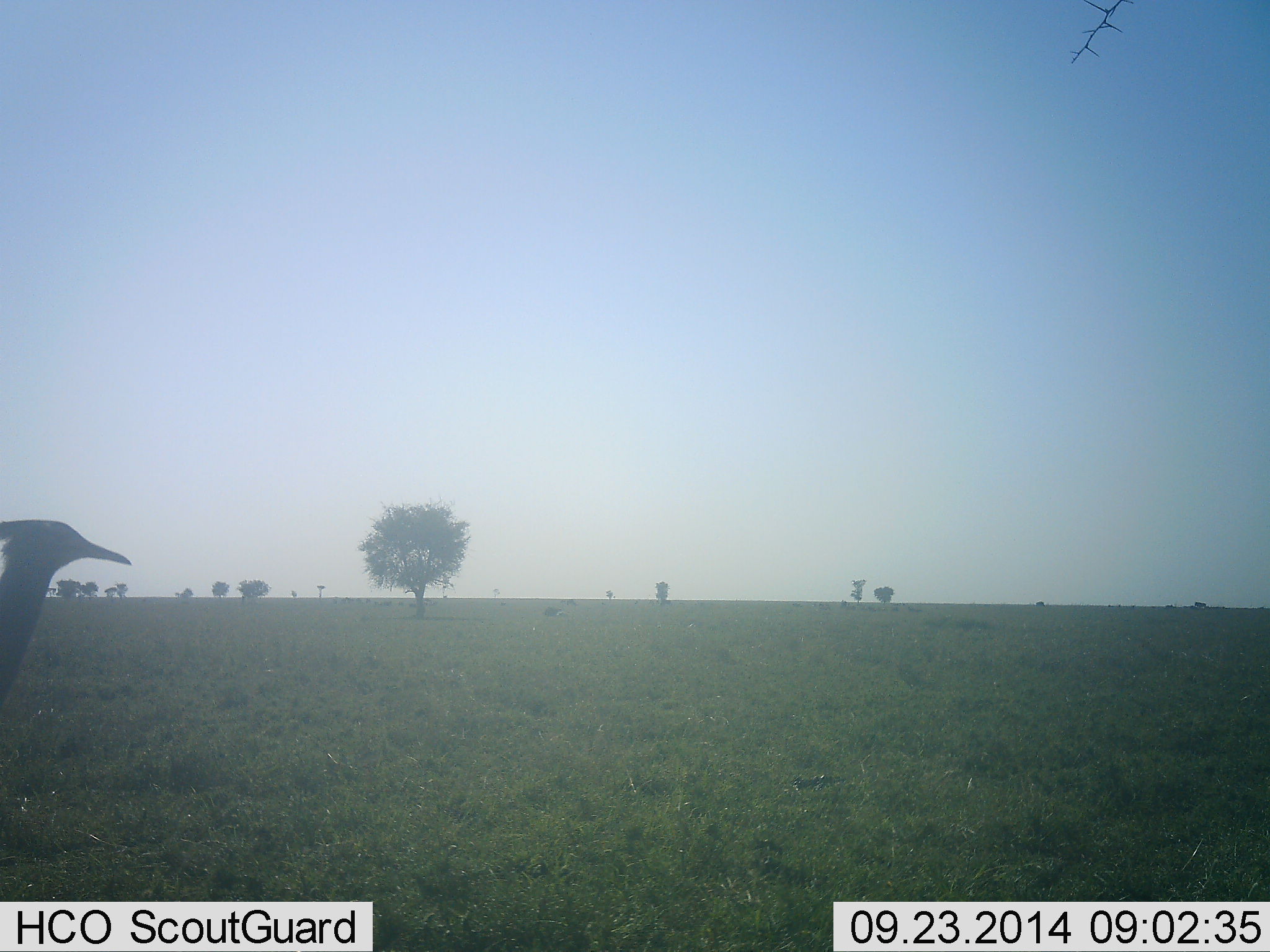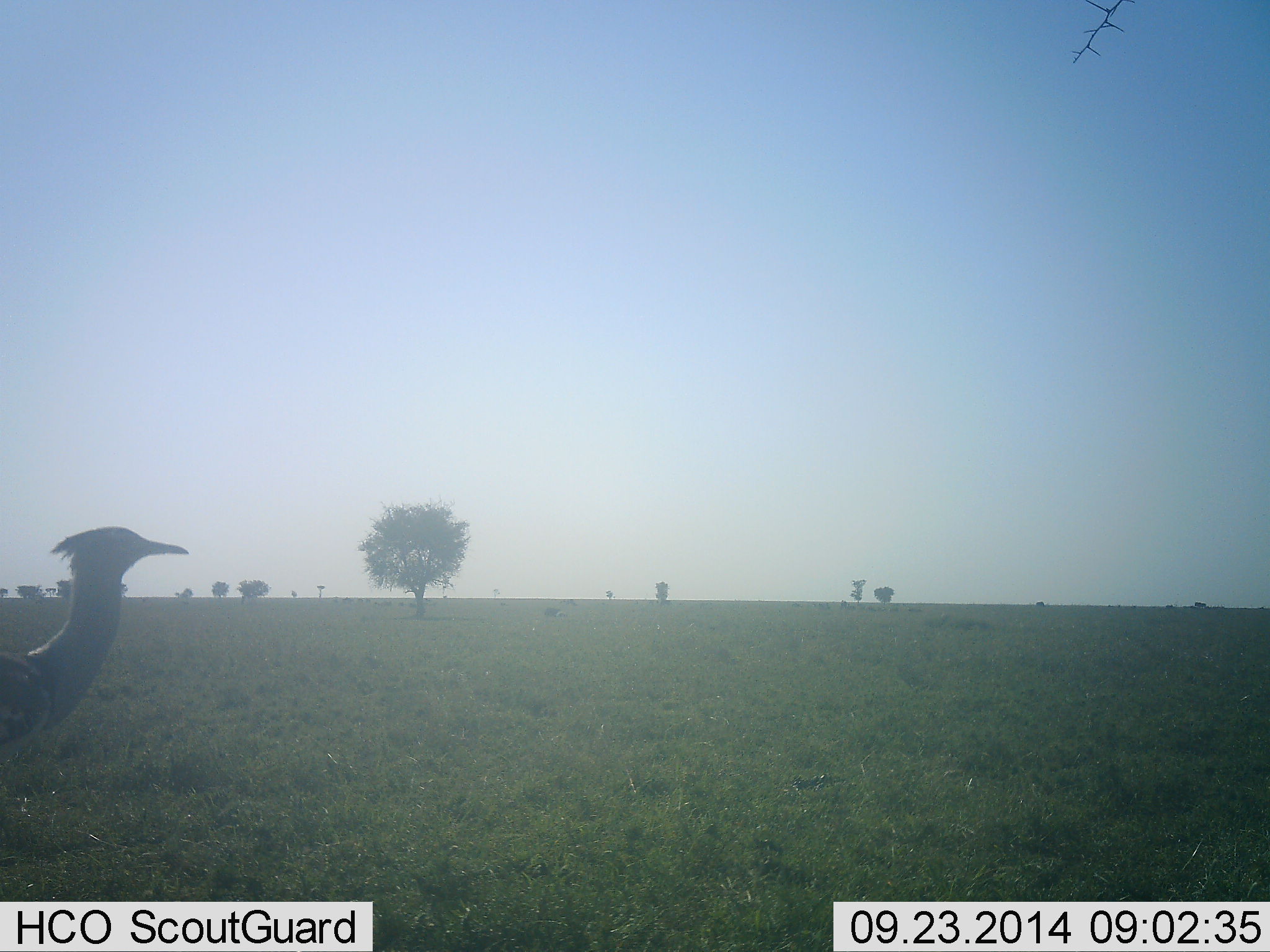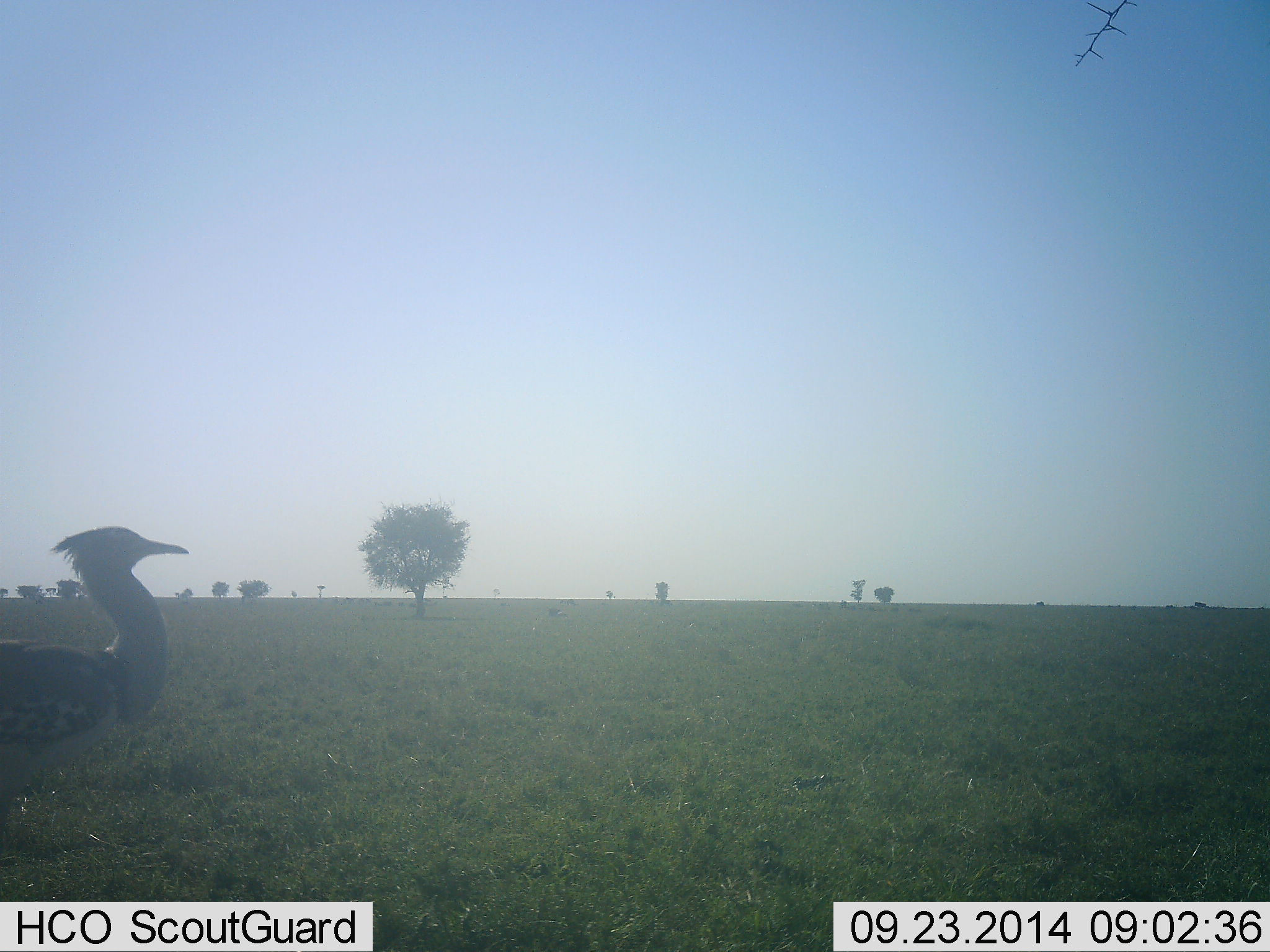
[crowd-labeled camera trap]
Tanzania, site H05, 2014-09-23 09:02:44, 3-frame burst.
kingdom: Animalia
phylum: Chordata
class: Aves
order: Otidiformes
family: Otididae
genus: Ardeotis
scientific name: Ardeotis kori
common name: kori bustard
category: koribustard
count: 1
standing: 18%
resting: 0%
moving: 82%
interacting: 0%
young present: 0%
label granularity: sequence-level